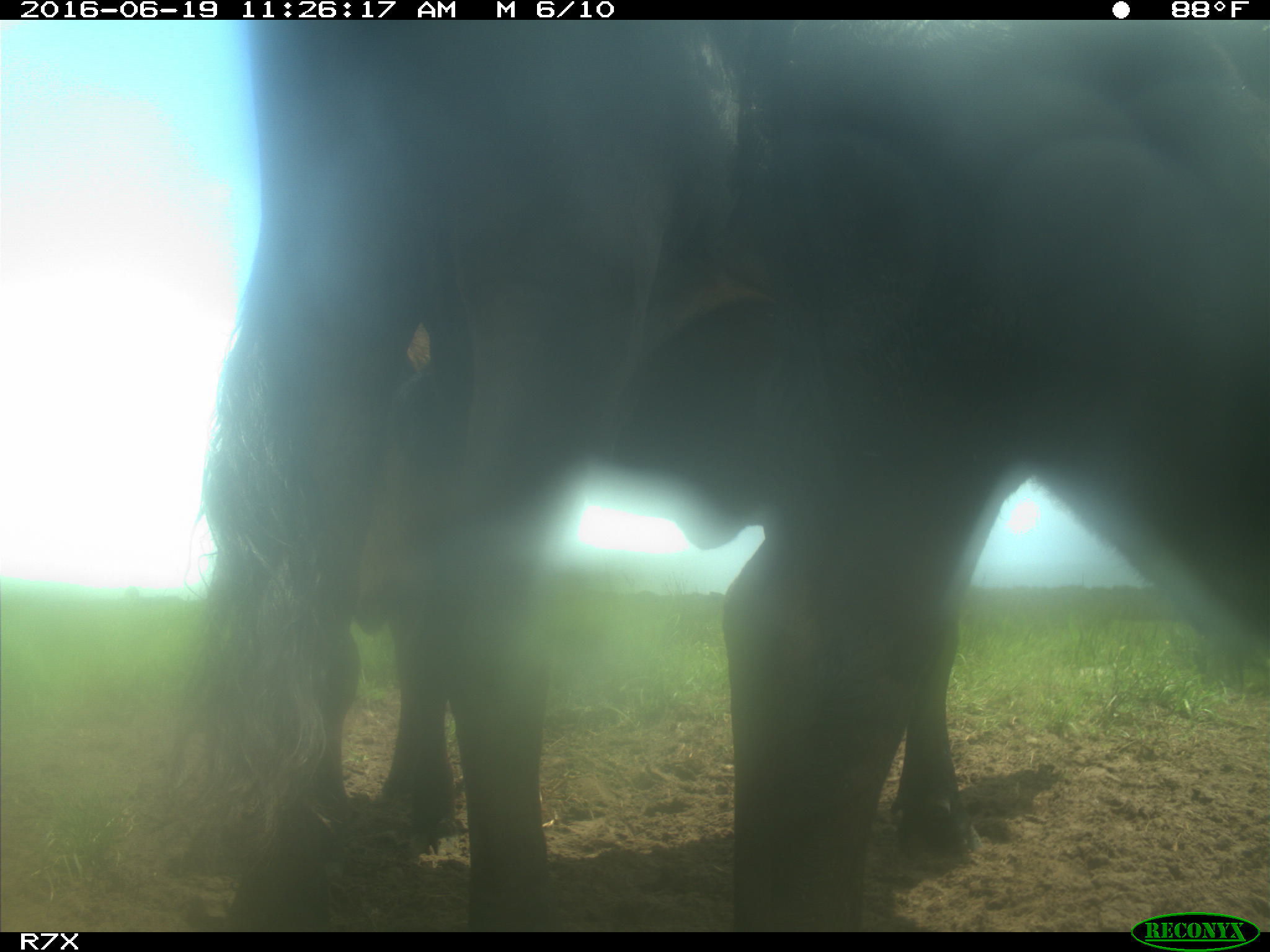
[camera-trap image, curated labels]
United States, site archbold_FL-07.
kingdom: Animalia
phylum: Chordata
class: Mammalia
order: Artiodactyla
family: Bovidae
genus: Bos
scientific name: Bos taurus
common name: domestic cow